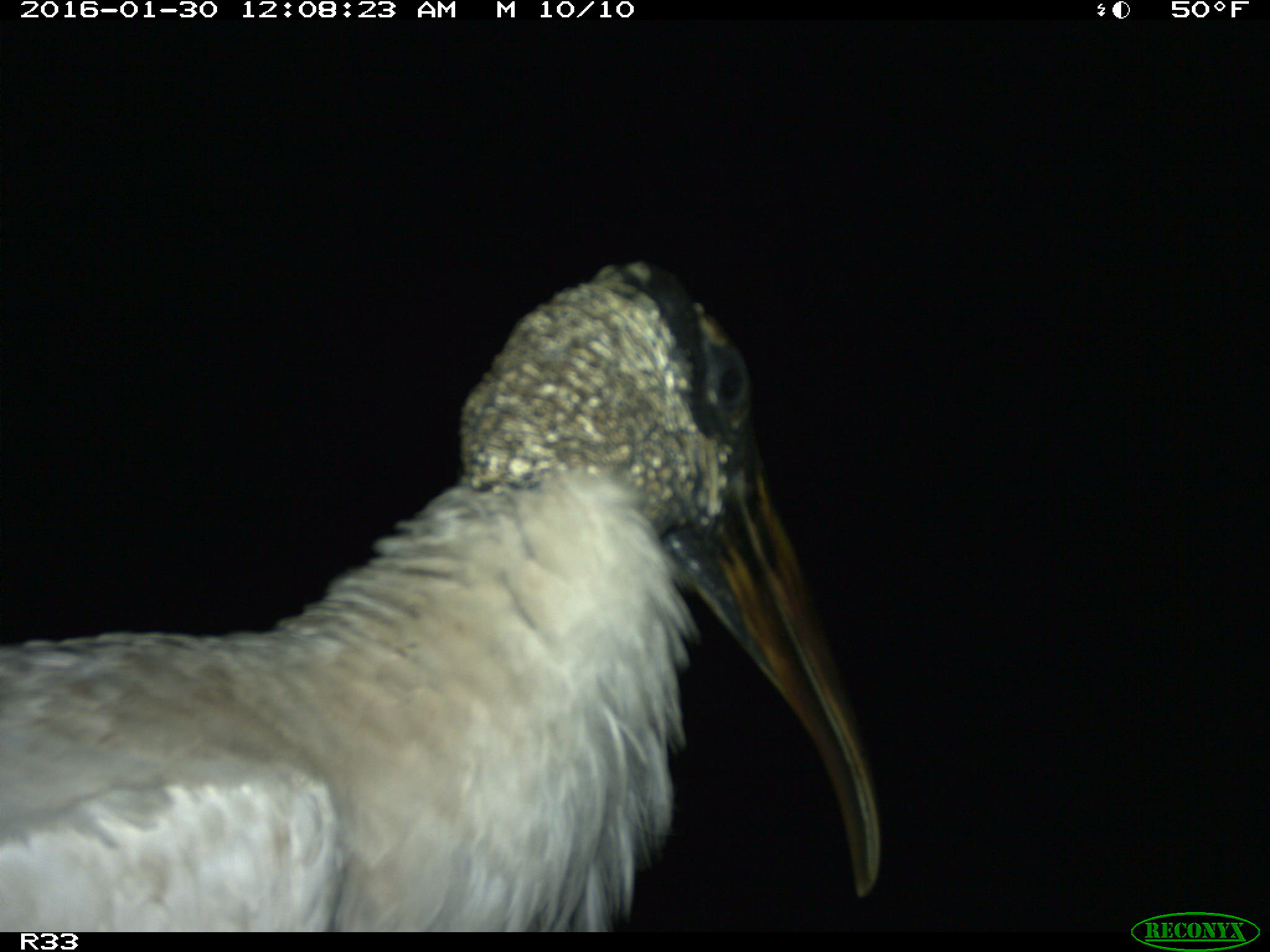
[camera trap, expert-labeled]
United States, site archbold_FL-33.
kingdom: Animalia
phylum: Chordata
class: Aves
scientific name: Aves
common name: birds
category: unidentified bird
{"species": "unidentified bird (birds) (Aves)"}